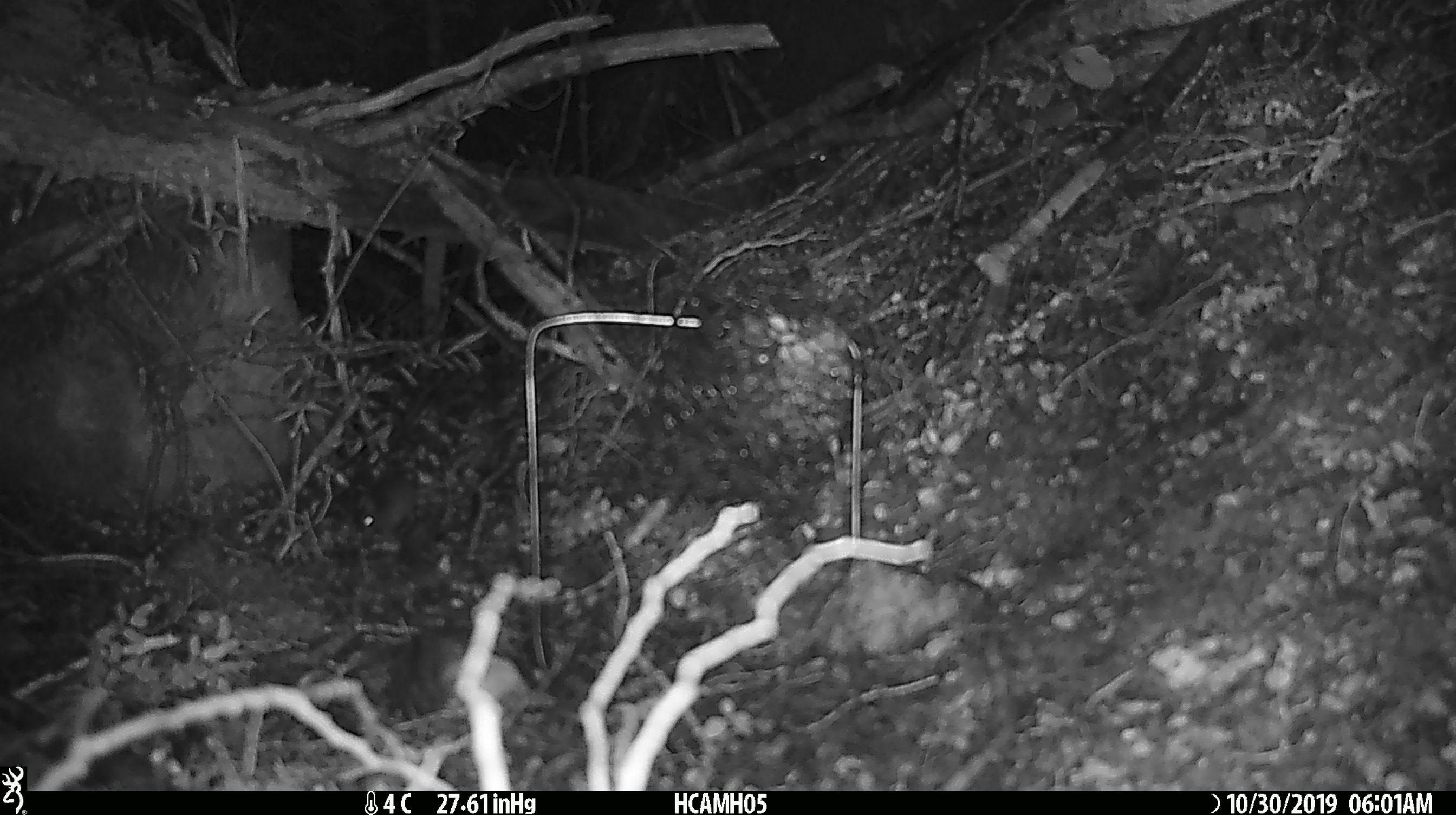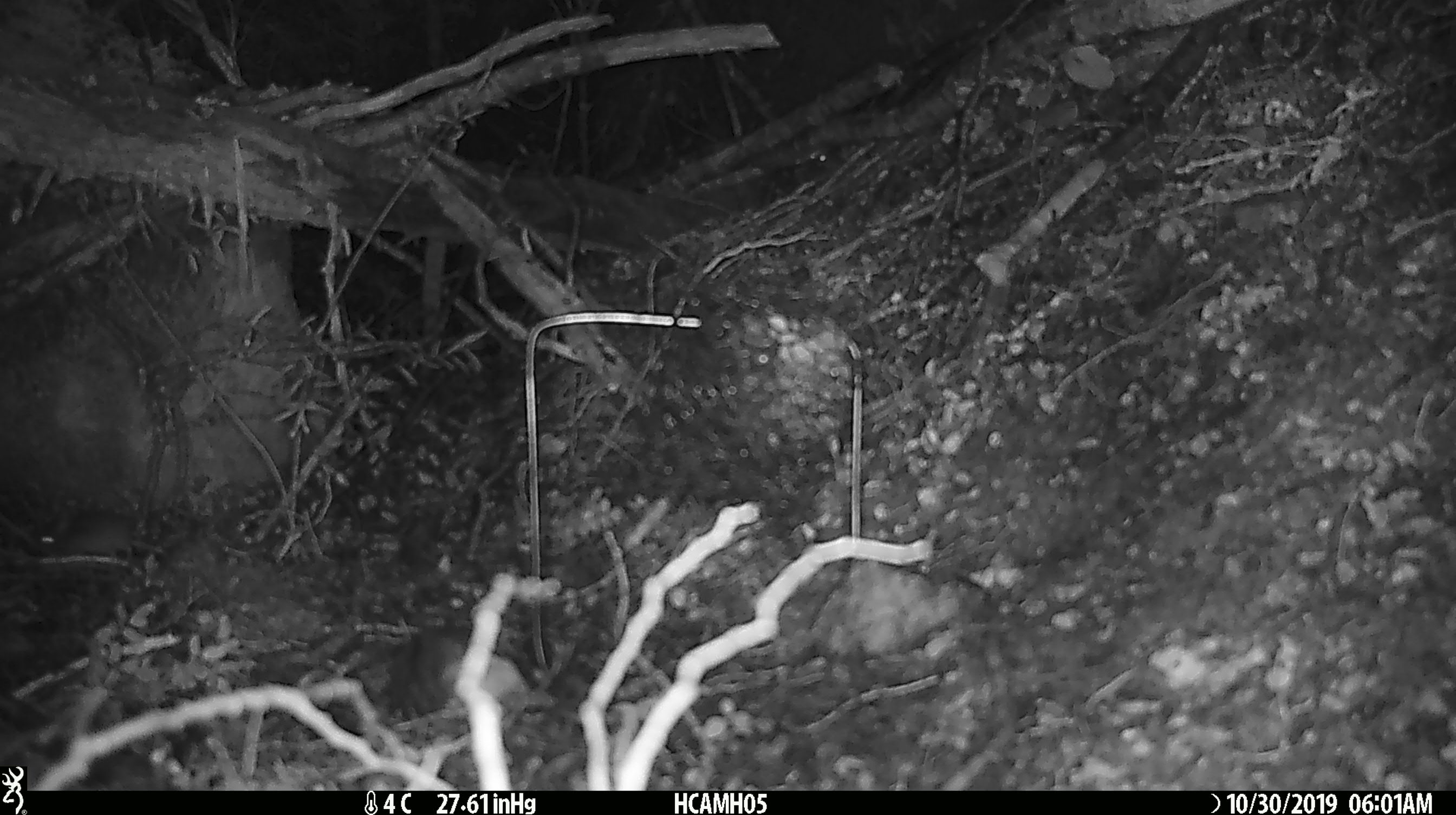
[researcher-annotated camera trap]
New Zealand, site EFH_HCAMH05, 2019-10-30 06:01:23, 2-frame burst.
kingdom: Animalia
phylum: Chordata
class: Mammalia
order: Rodentia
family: Muridae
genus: Mus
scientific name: Mus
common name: mouse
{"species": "mouse (Mus)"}